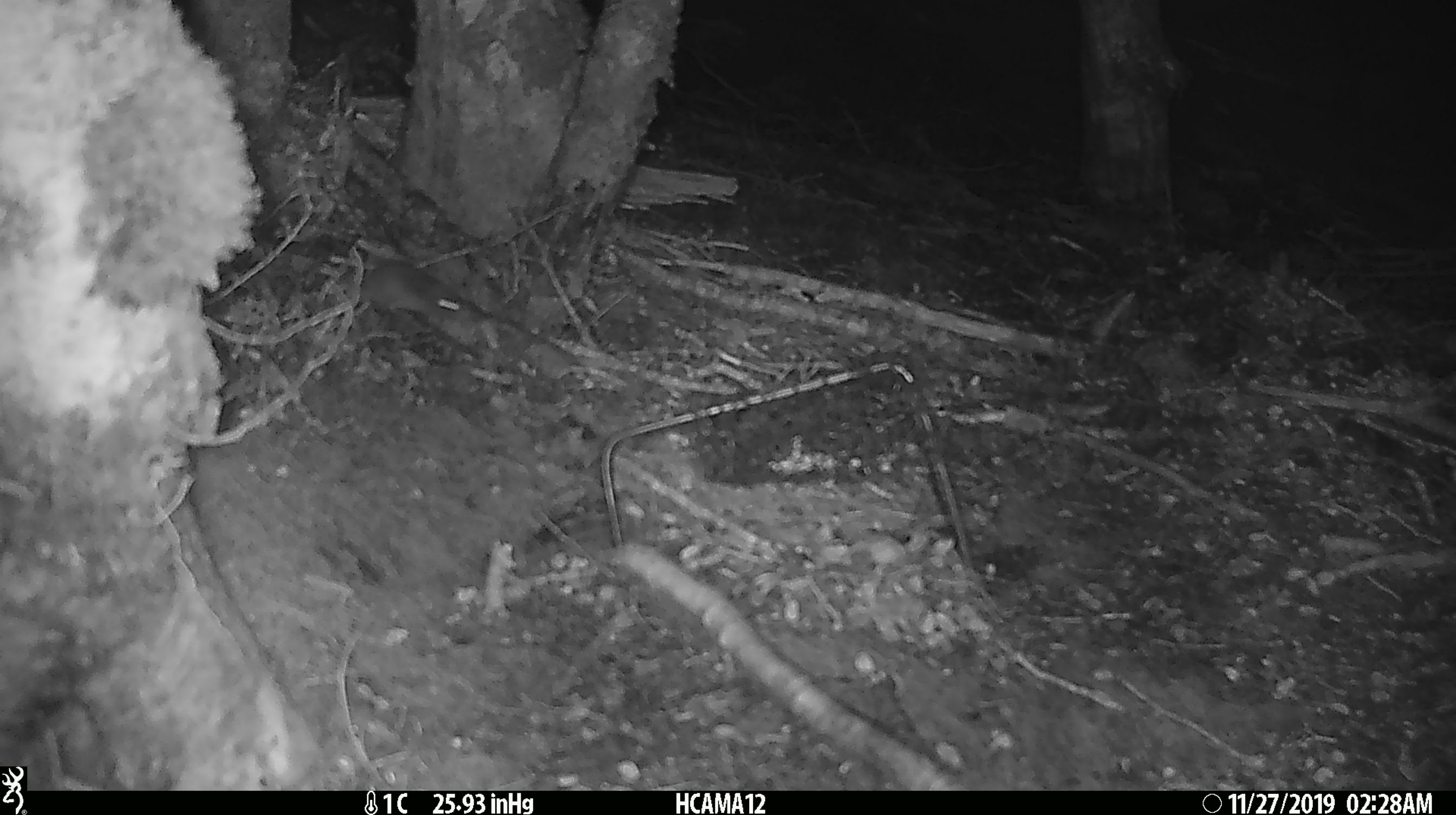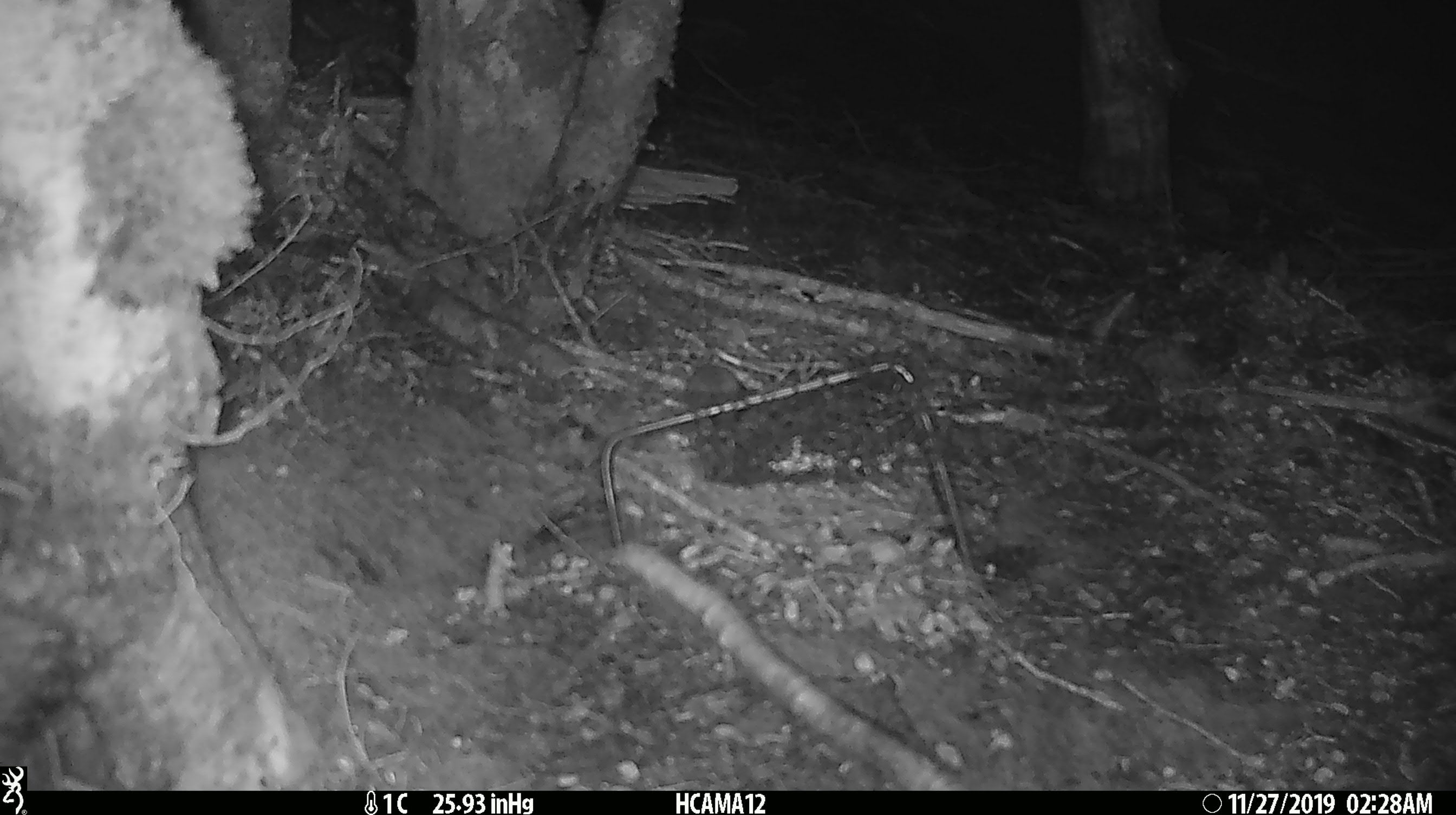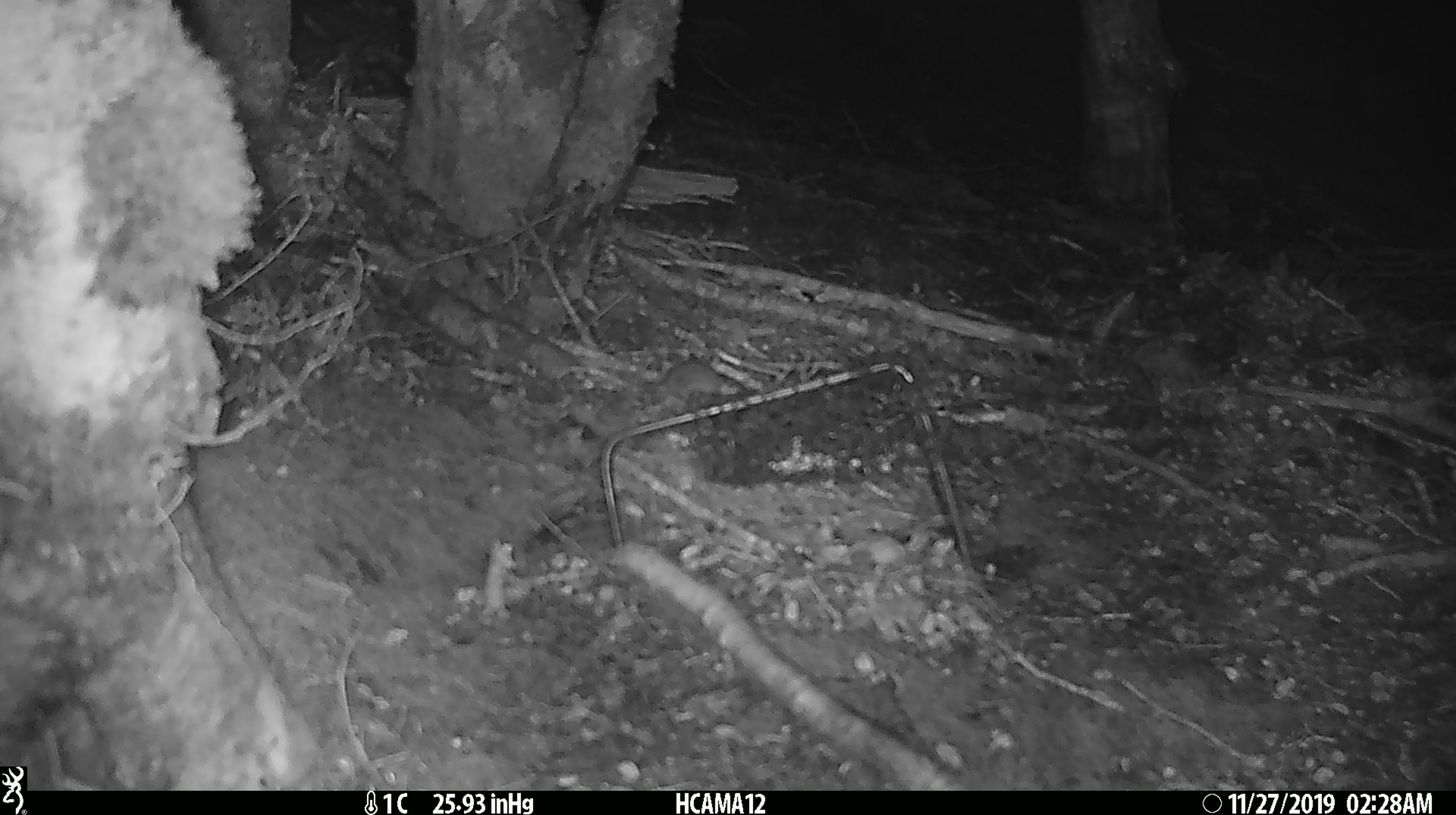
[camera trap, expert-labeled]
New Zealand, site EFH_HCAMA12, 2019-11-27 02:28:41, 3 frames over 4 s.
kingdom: Animalia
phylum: Chordata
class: Mammalia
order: Rodentia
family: Muridae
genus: Mus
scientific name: Mus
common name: mouse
Mouse (Mus).